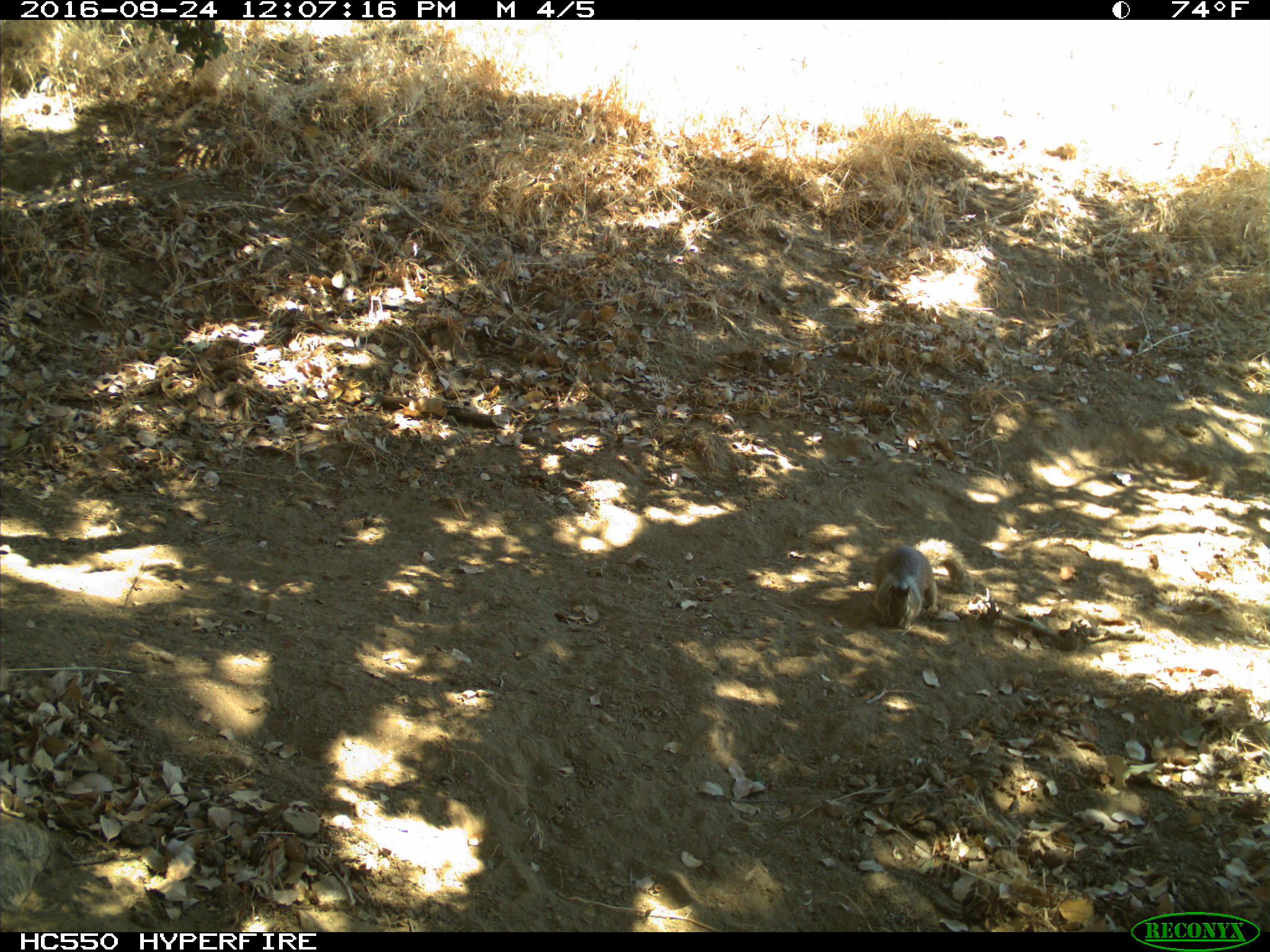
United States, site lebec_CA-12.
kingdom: Animalia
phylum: Chordata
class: Mammalia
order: Rodentia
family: Sciuridae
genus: Otospermophilus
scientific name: Otospermophilus beecheyi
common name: california ground squirrel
Otospermophilus beecheyi (california ground squirrel).